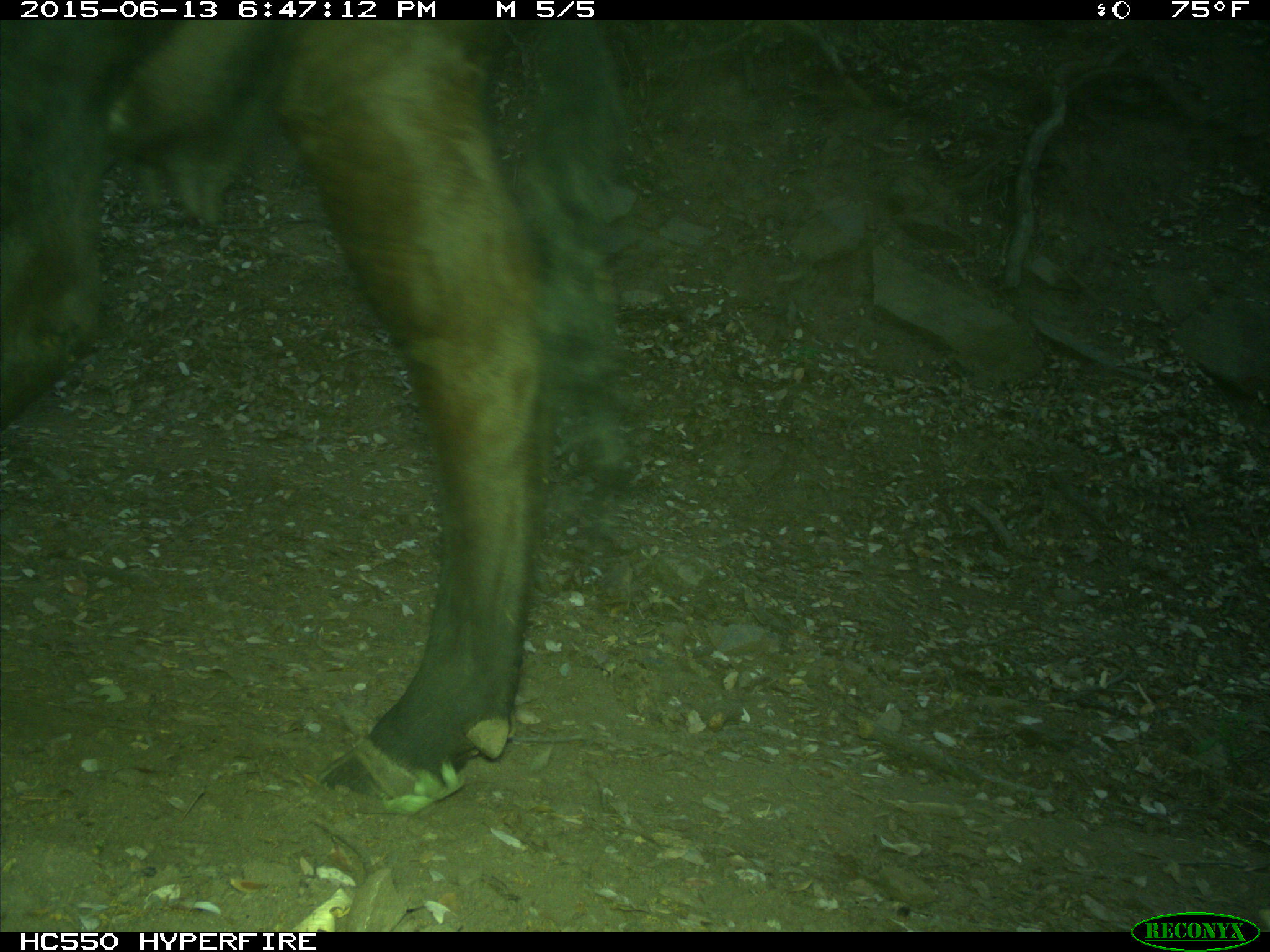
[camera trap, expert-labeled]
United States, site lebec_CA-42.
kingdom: Animalia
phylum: Chordata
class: Mammalia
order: Artiodactyla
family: Bovidae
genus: Bos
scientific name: Bos taurus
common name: domestic cow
Bos taurus (domestic cow).